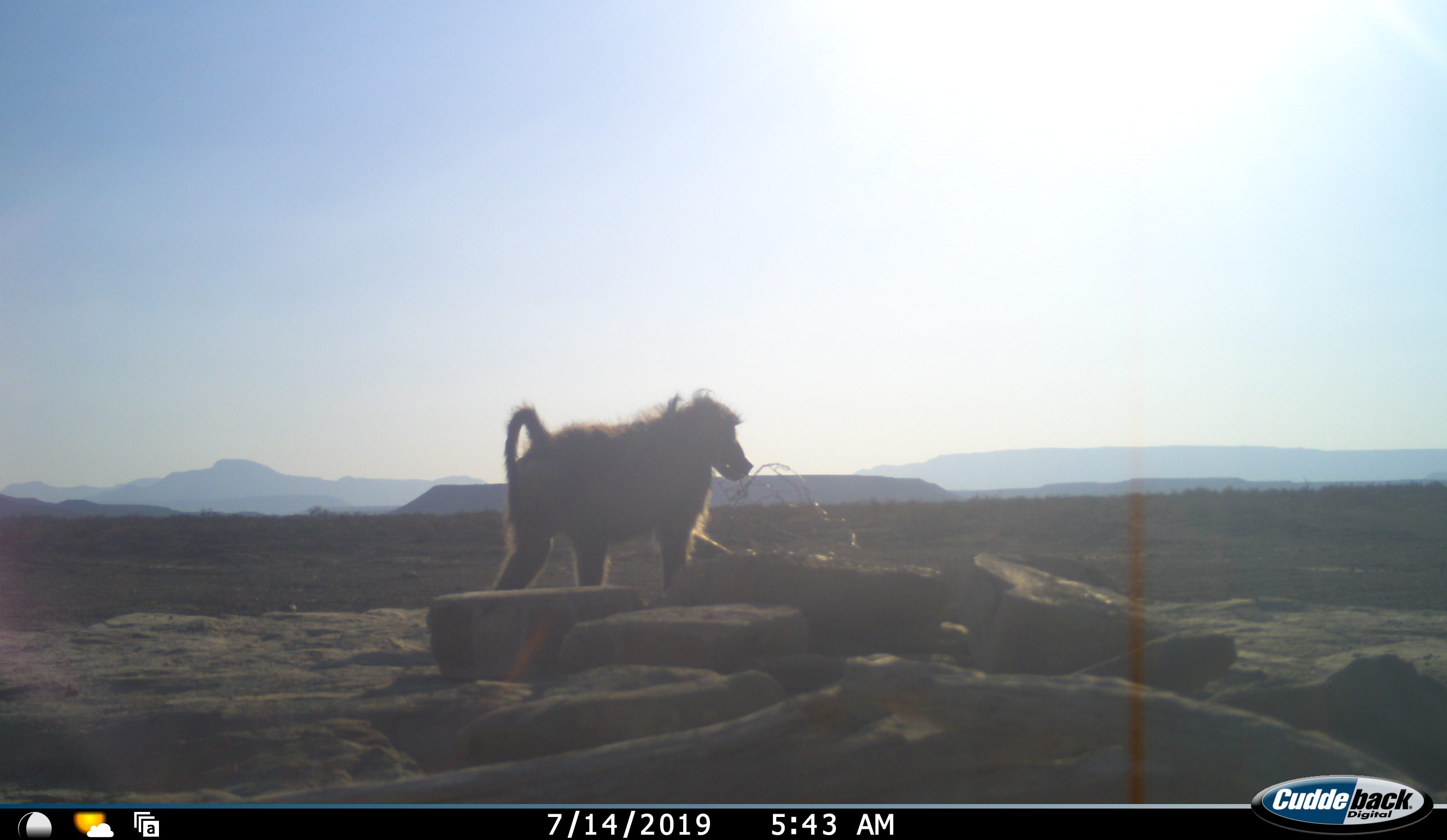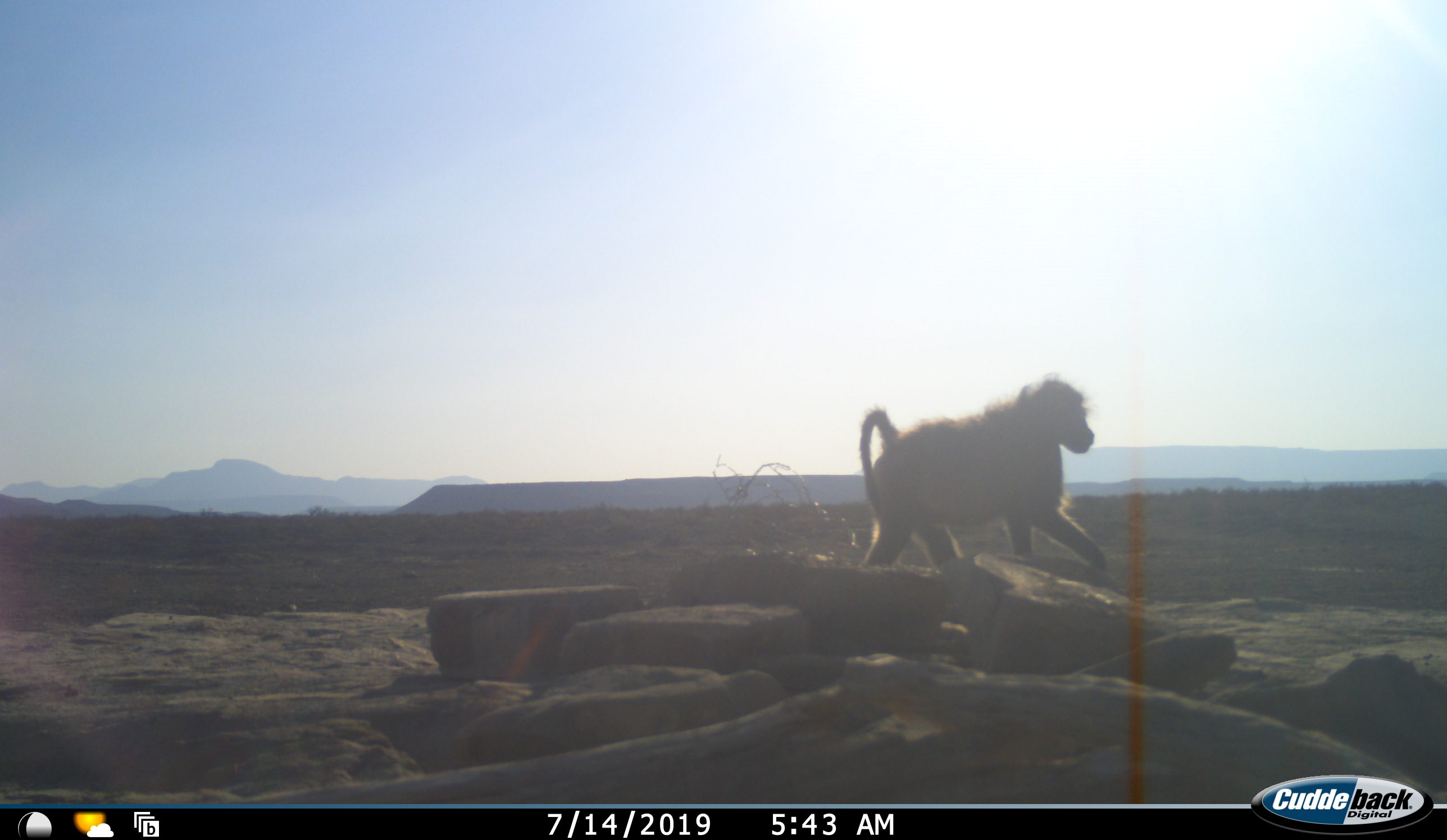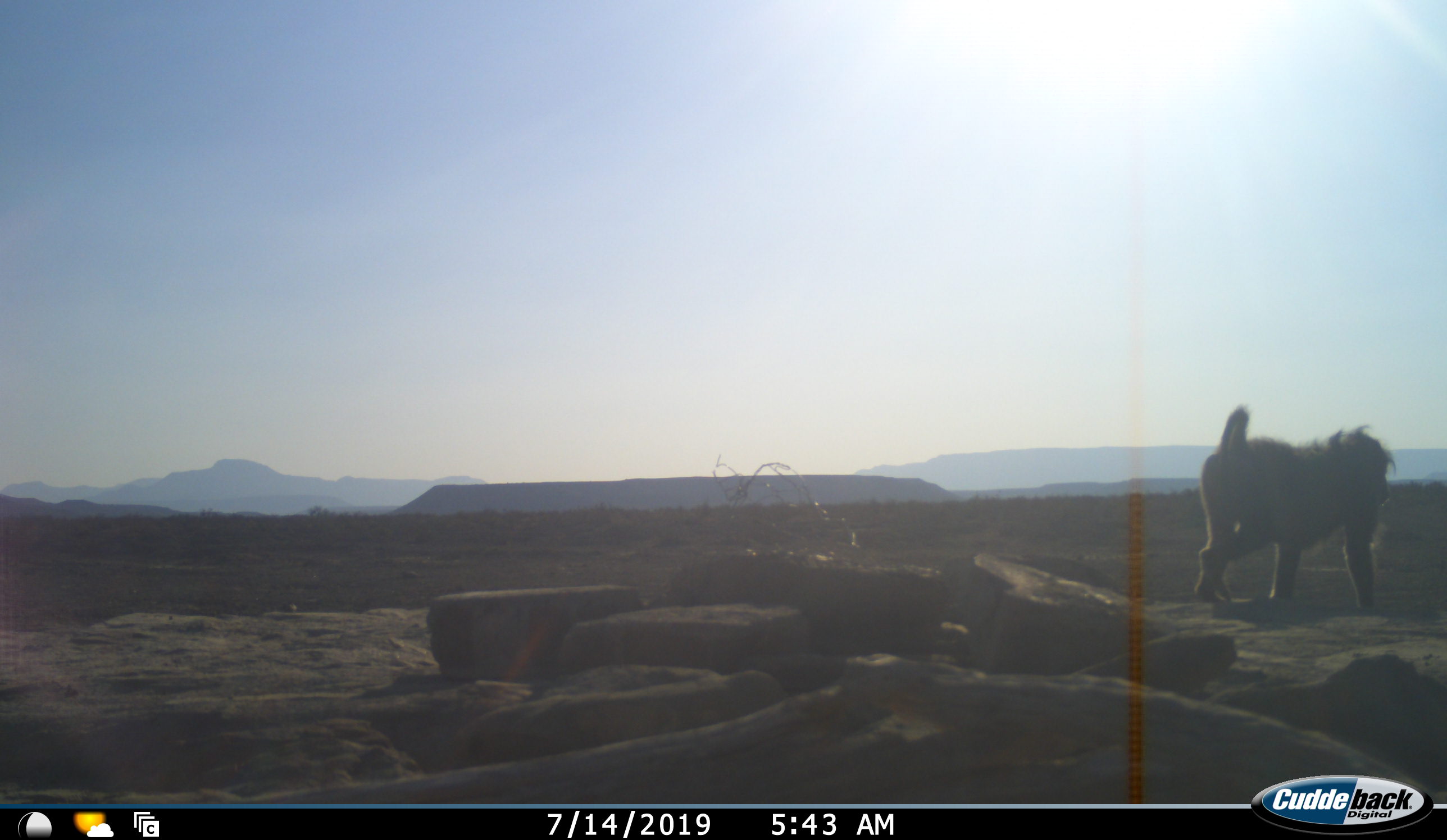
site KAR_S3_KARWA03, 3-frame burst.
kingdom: Animalia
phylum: Chordata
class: Mammalia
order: Primates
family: Cercopithecidae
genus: Papio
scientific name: Papio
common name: baboon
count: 1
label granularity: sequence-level